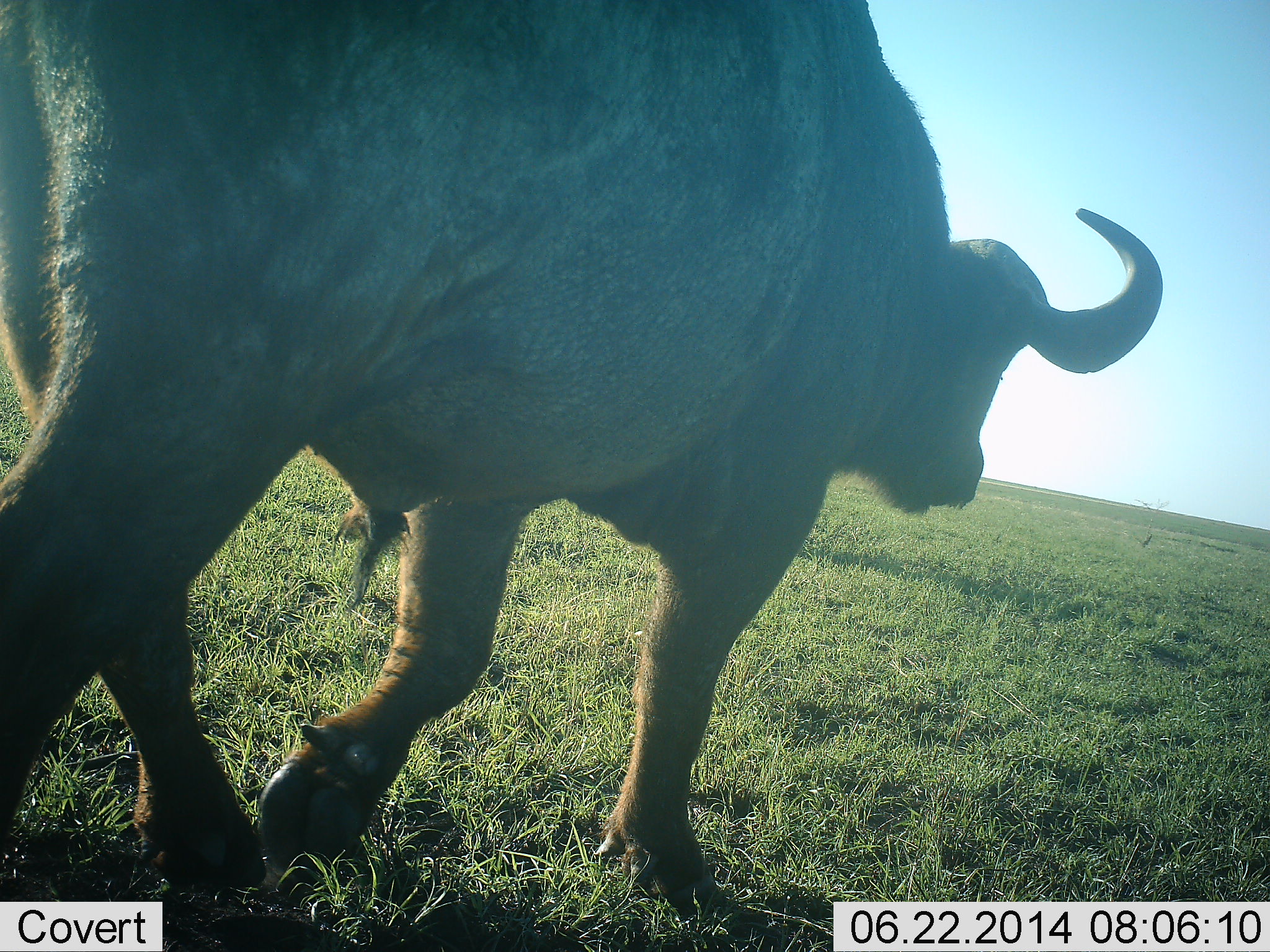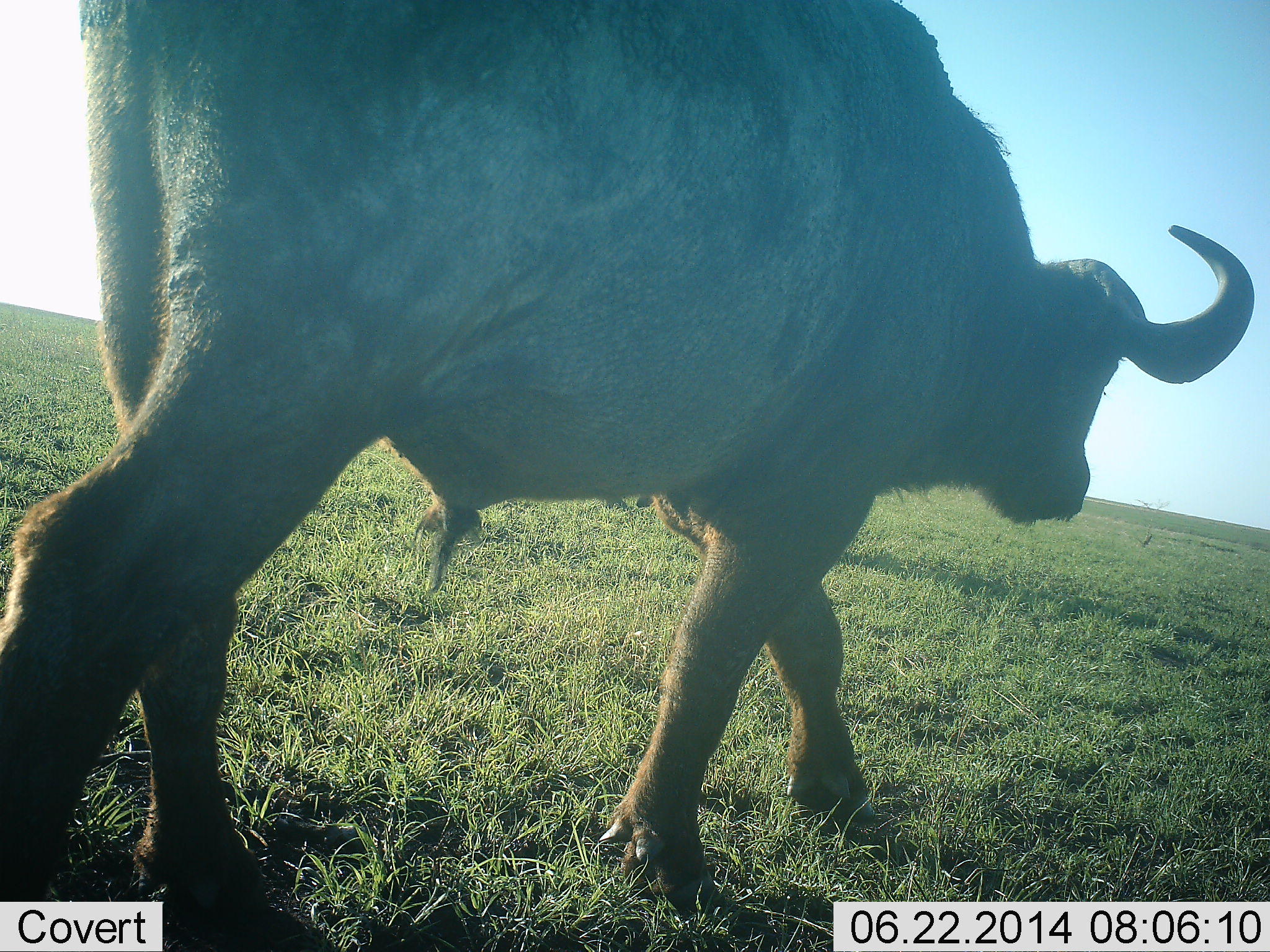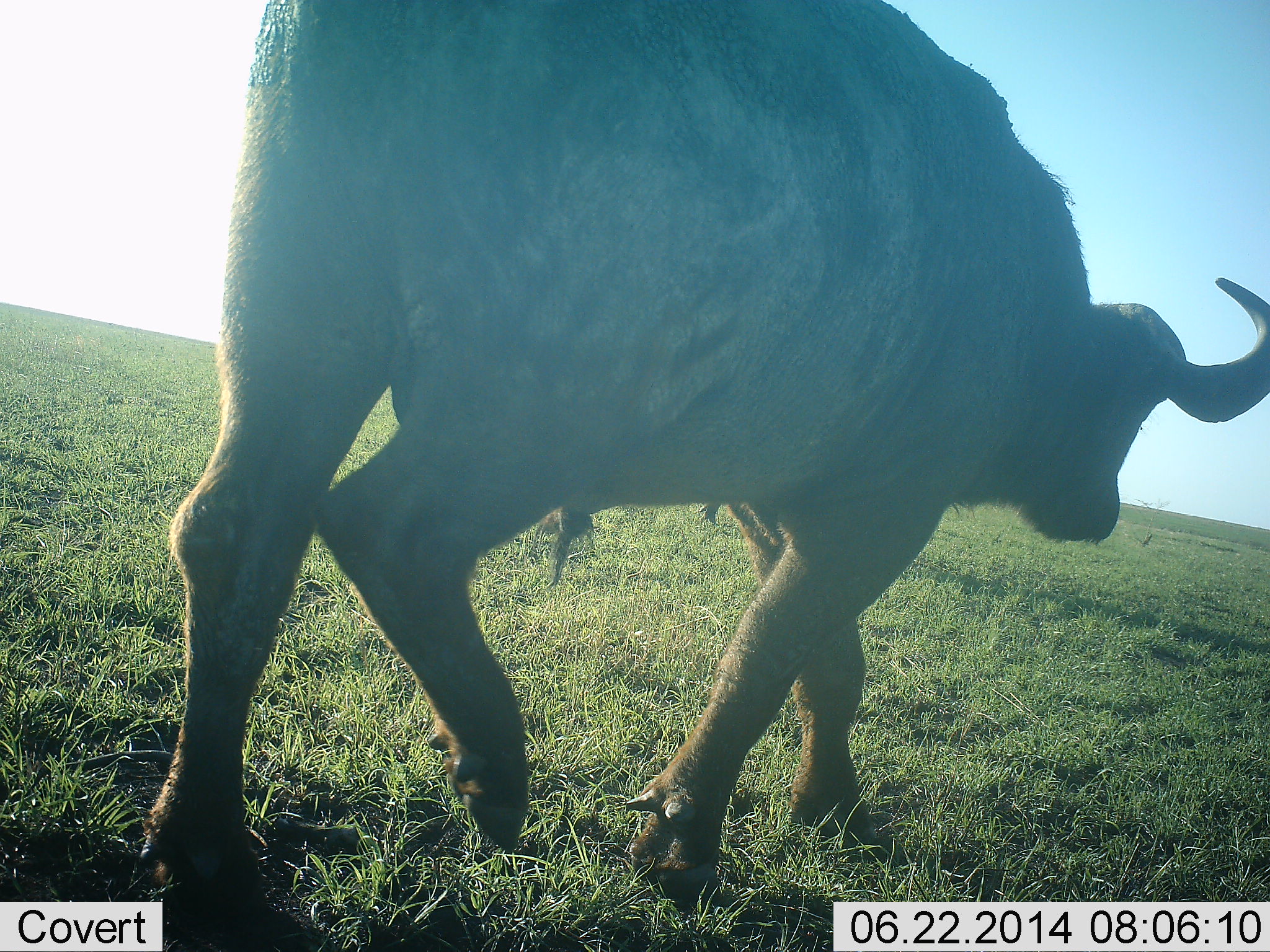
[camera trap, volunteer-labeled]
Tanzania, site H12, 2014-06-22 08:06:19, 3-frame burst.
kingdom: Animalia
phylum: Chordata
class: Mammalia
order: Artiodactyla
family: Bovidae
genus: Syncerus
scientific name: Syncerus caffer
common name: cape buffalo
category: buffalo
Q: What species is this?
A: Buffalo (cape buffalo) (Syncerus caffer).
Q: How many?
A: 1.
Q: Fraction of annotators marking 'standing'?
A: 0%.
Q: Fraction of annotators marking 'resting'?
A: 0%.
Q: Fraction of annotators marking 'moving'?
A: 100%.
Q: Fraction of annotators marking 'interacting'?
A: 0%.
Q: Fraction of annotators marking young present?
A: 0%.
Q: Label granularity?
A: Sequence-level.